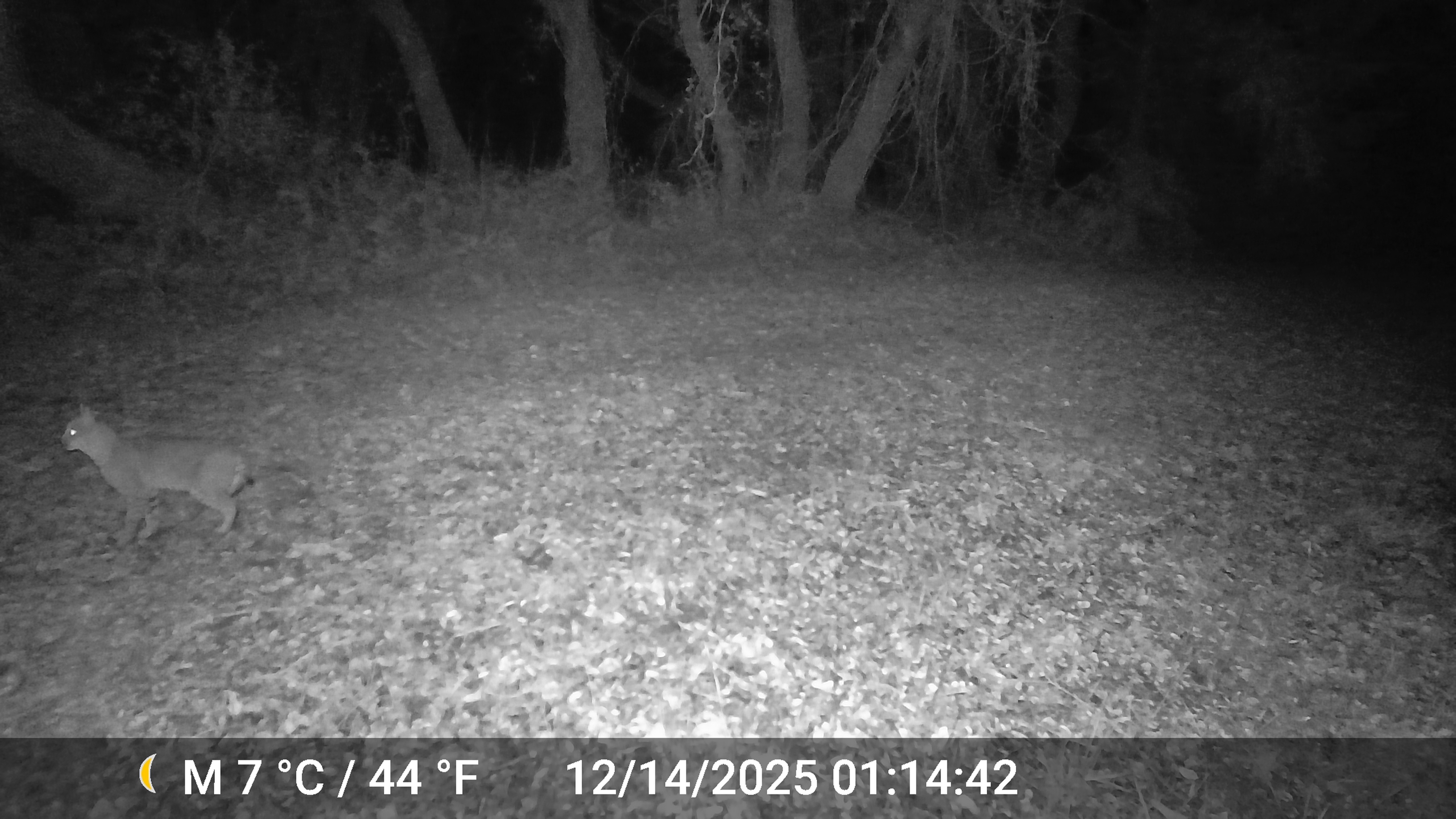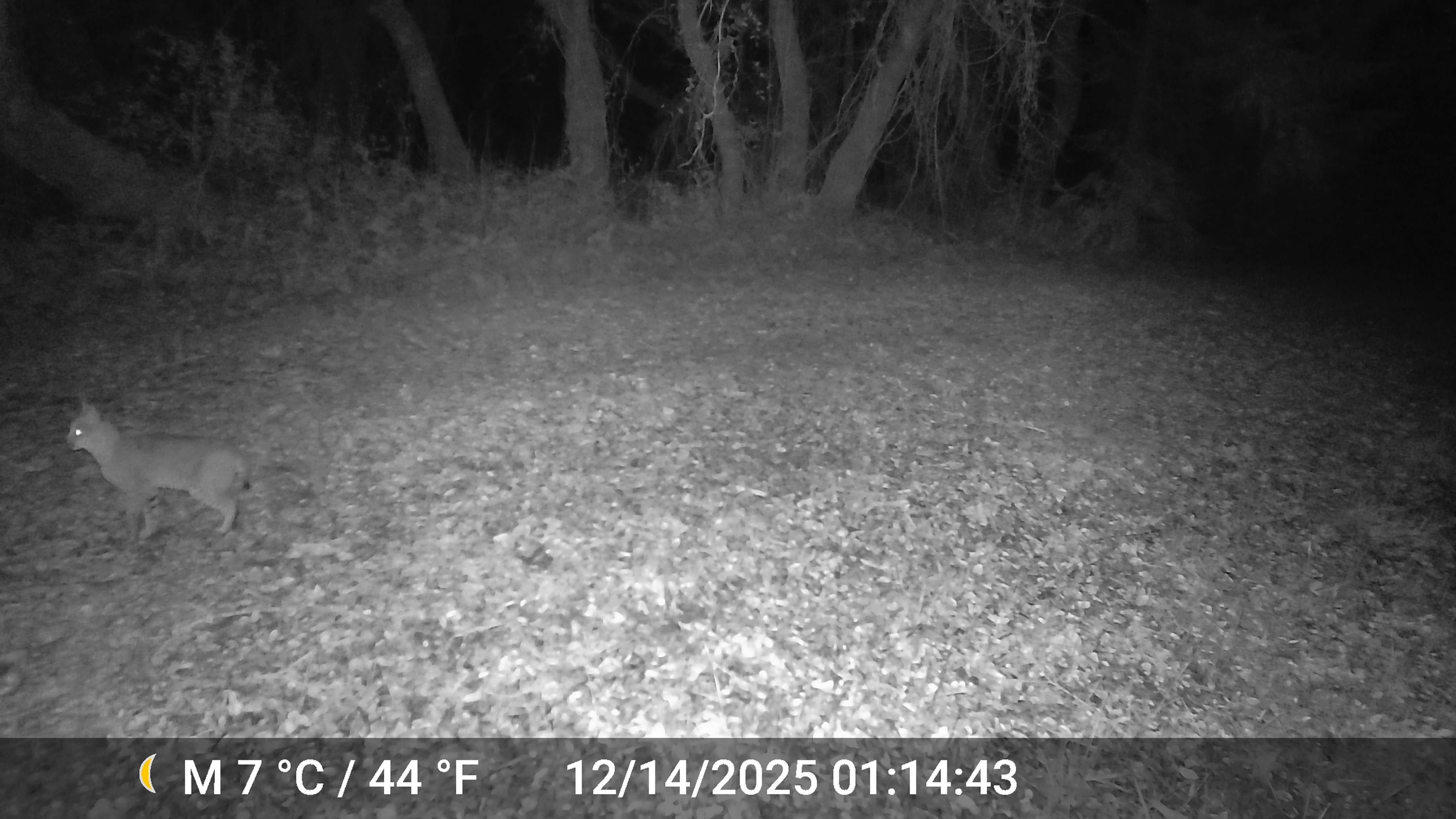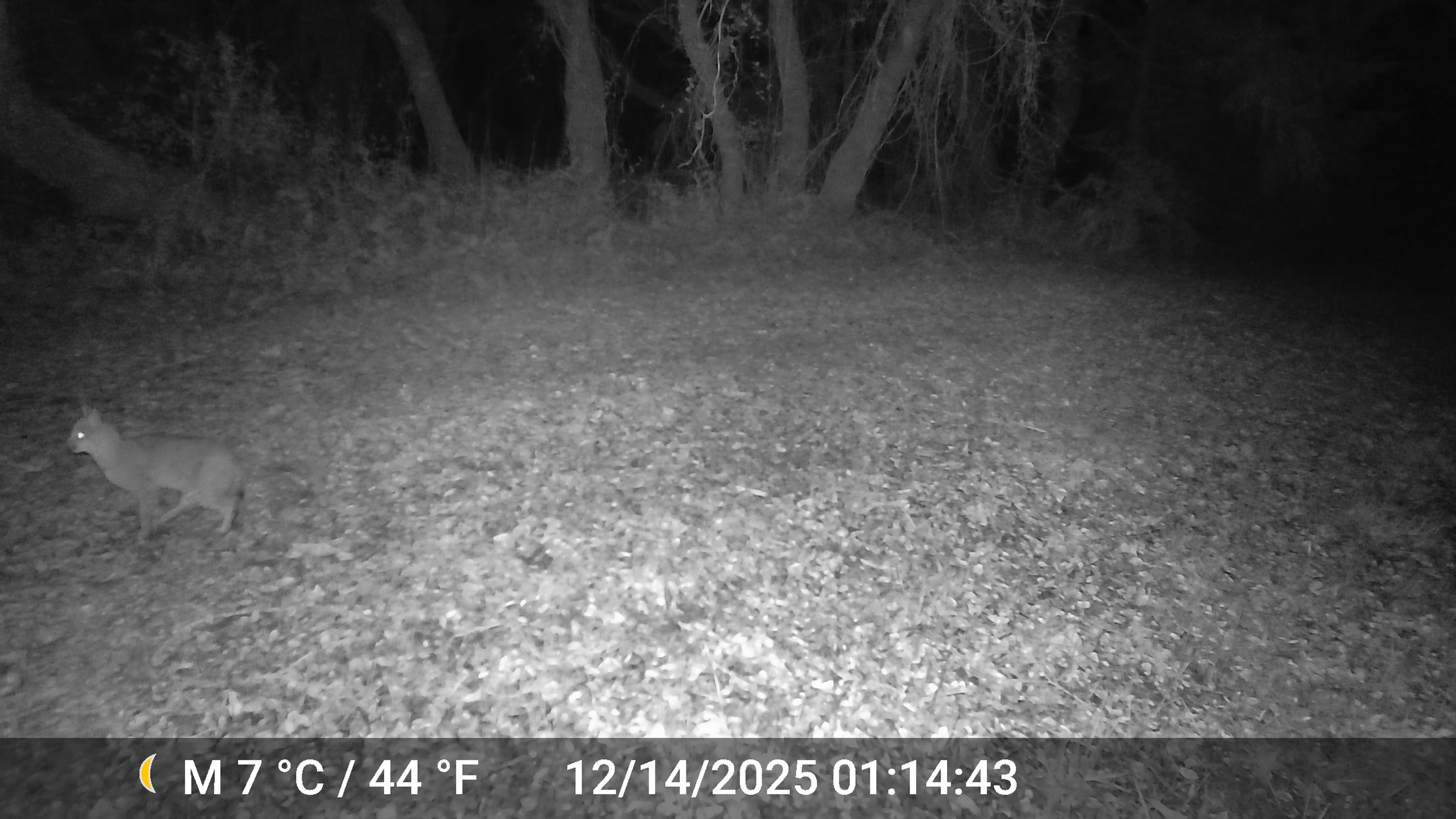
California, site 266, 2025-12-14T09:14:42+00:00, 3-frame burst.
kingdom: Animalia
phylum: Chordata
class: Mammalia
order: Carnivora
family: Felidae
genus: Lynx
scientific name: Lynx rufus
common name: bobcat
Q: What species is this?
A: Bobcat (Lynx rufus).